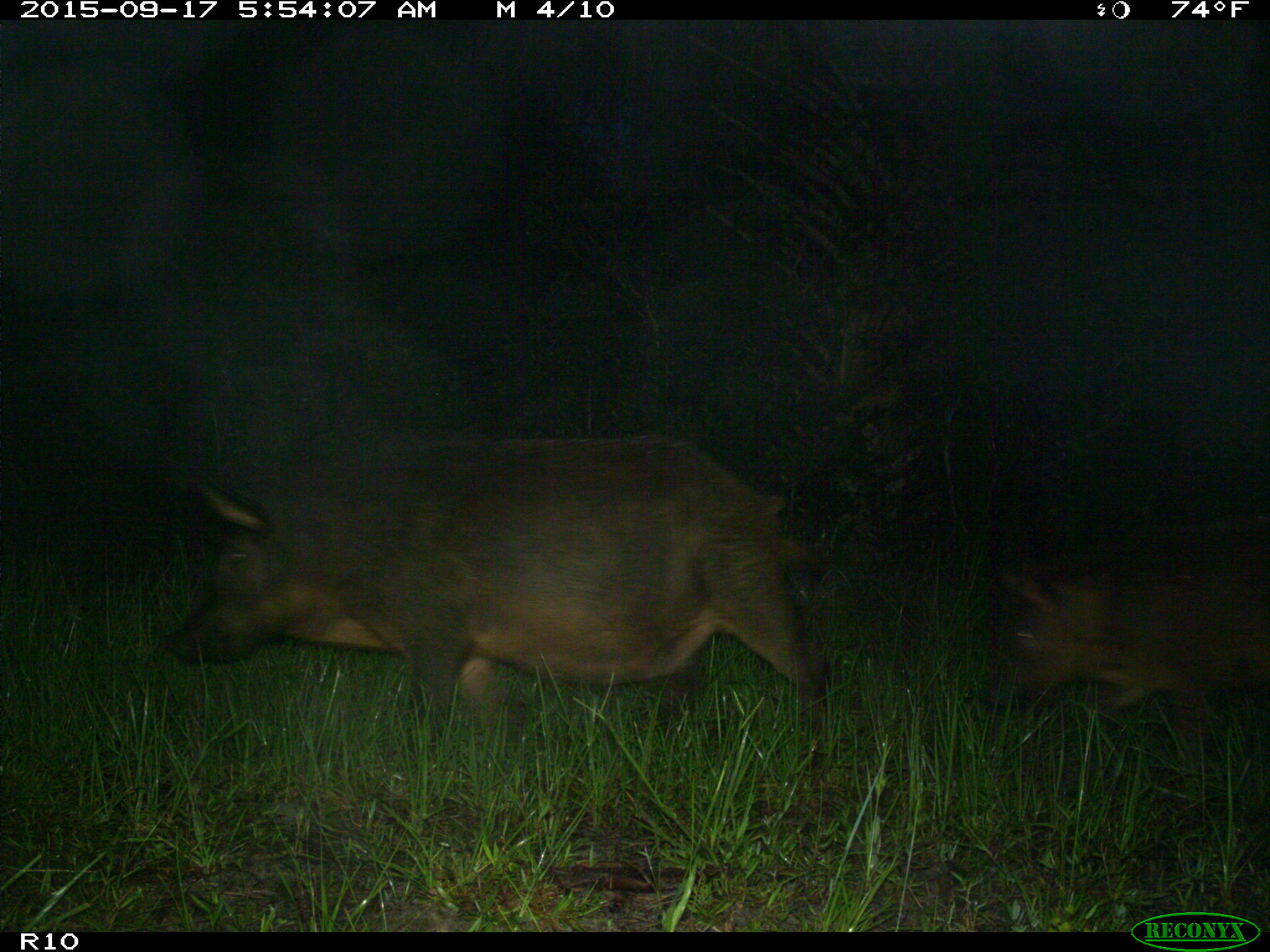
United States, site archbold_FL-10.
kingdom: Animalia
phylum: Chordata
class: Mammalia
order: Artiodactyla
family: Suidae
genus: Sus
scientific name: Sus scrofa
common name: wild boar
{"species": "Sus scrofa (wild boar)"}